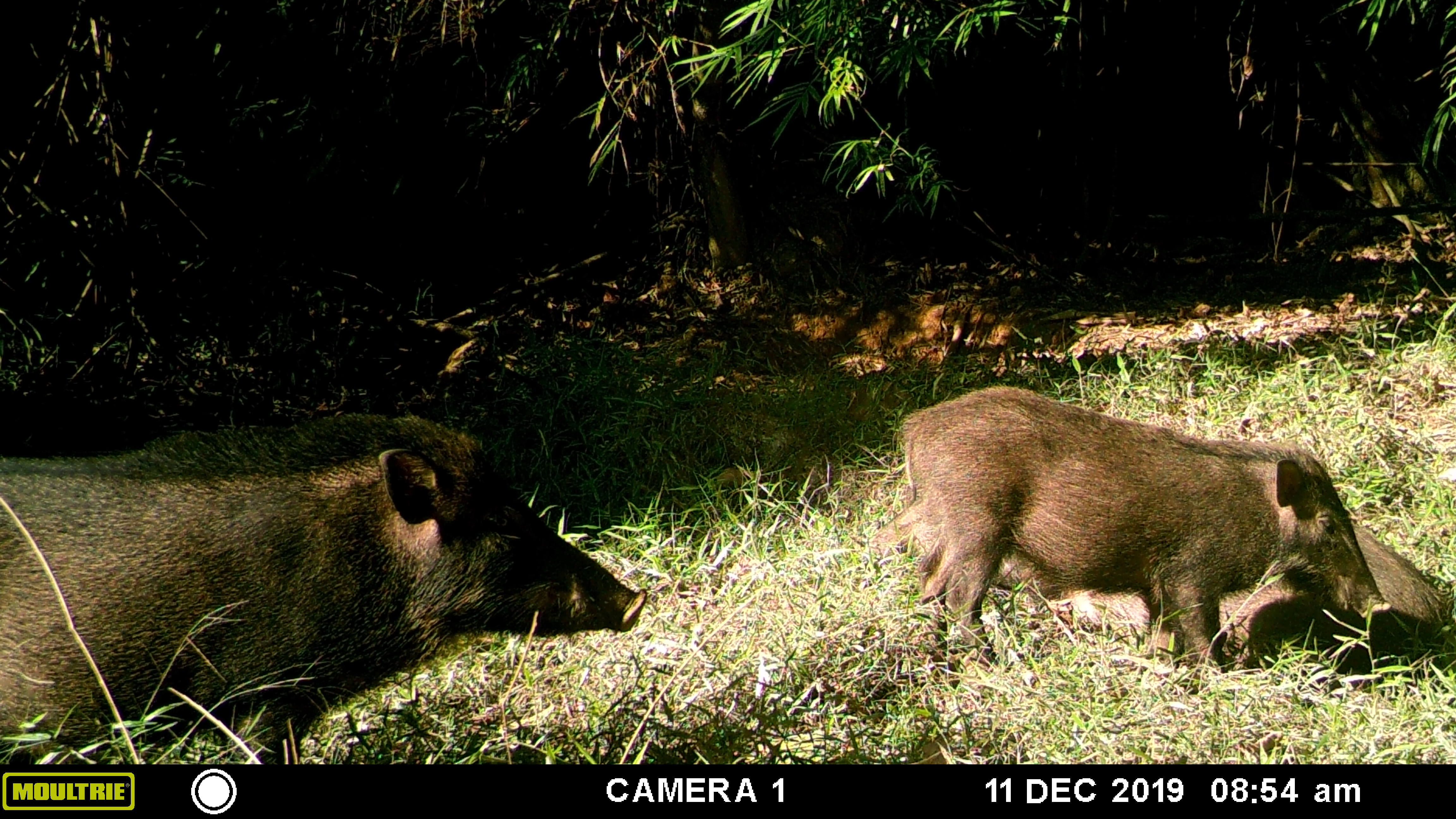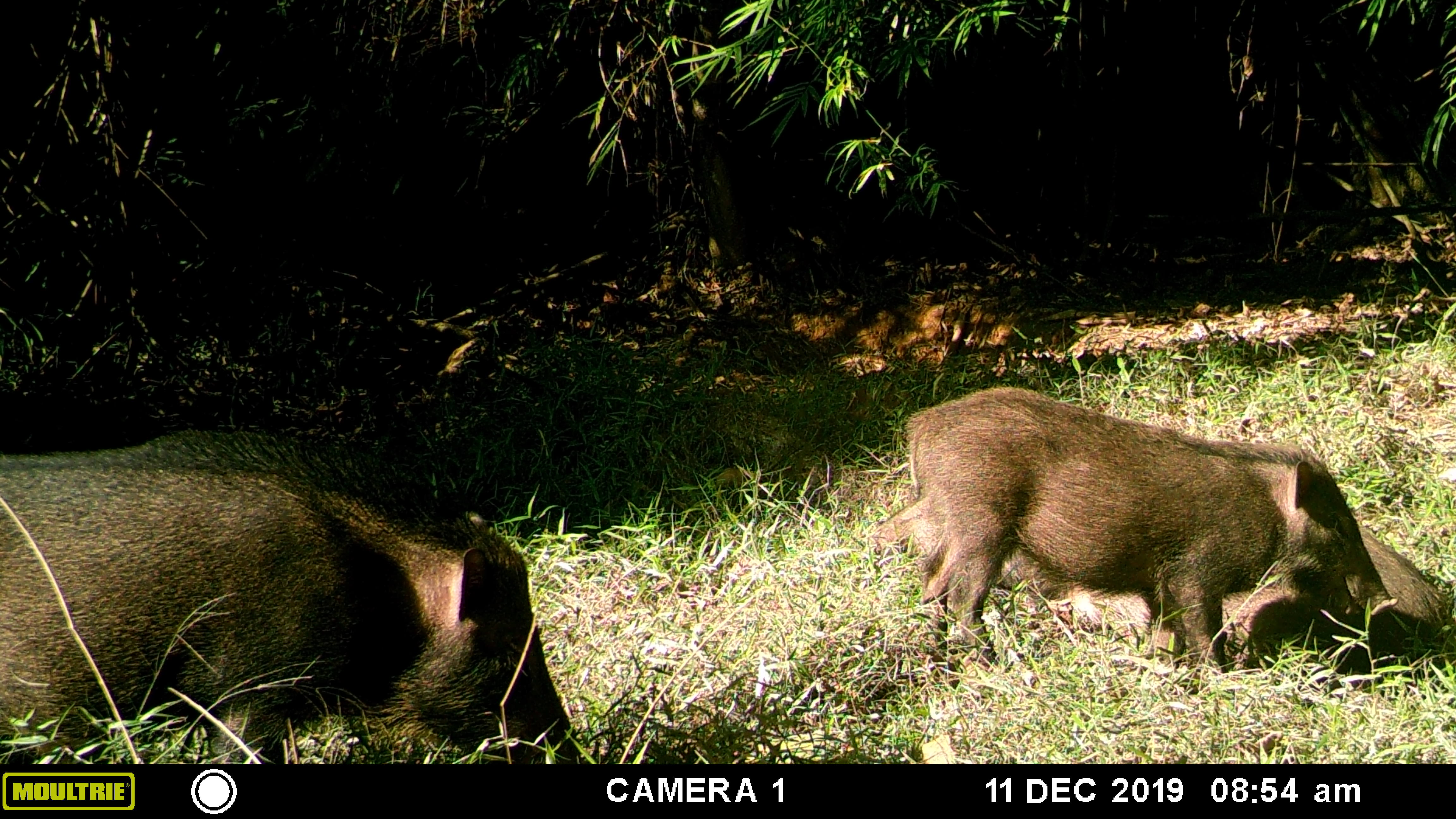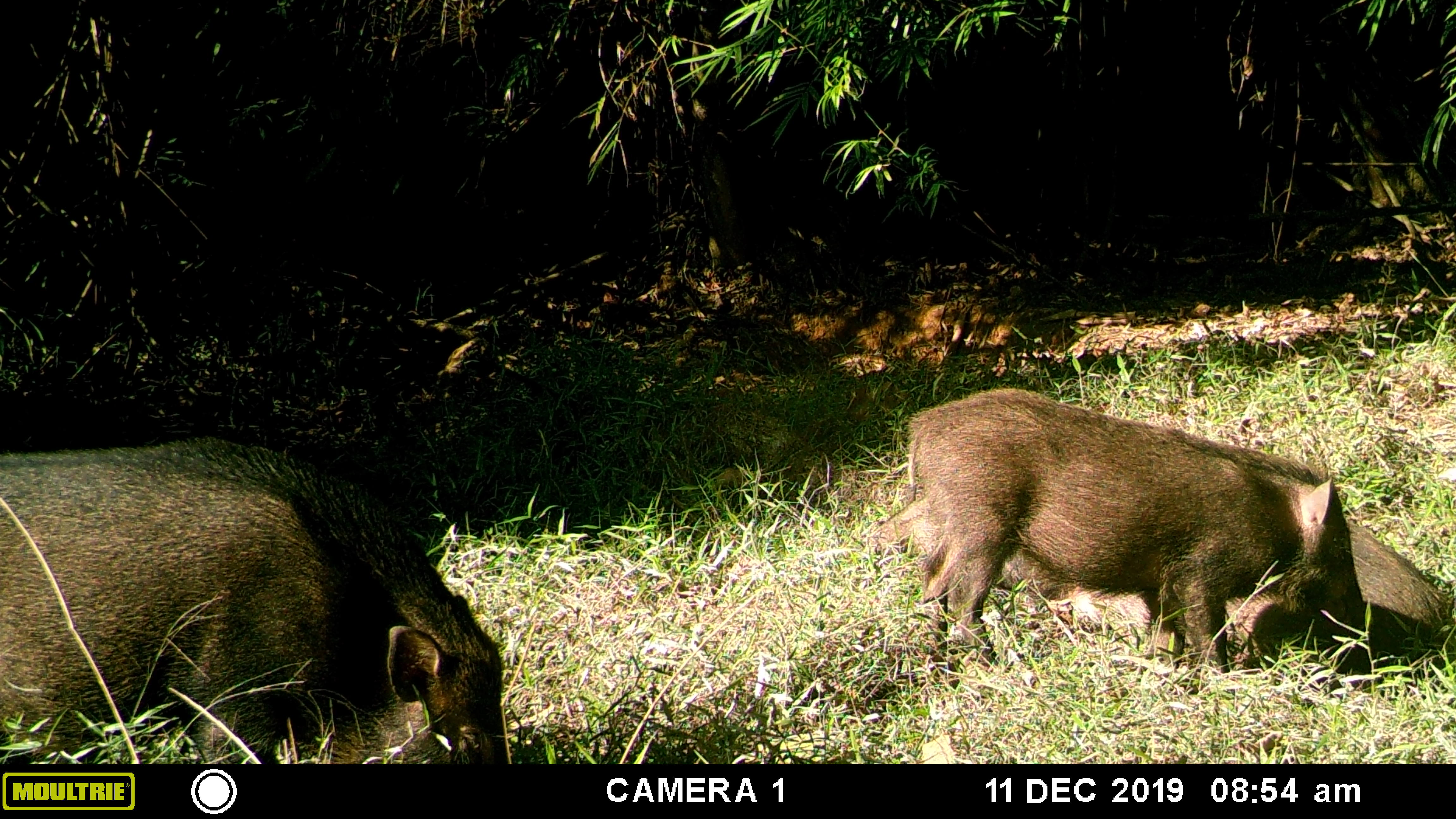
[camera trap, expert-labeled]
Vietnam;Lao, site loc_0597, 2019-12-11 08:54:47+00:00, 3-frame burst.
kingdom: Animalia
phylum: Chordata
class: Mammalia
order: Artiodactyla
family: Suidae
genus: Sus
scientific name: Sus scrofa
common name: eurasian wild pig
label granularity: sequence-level